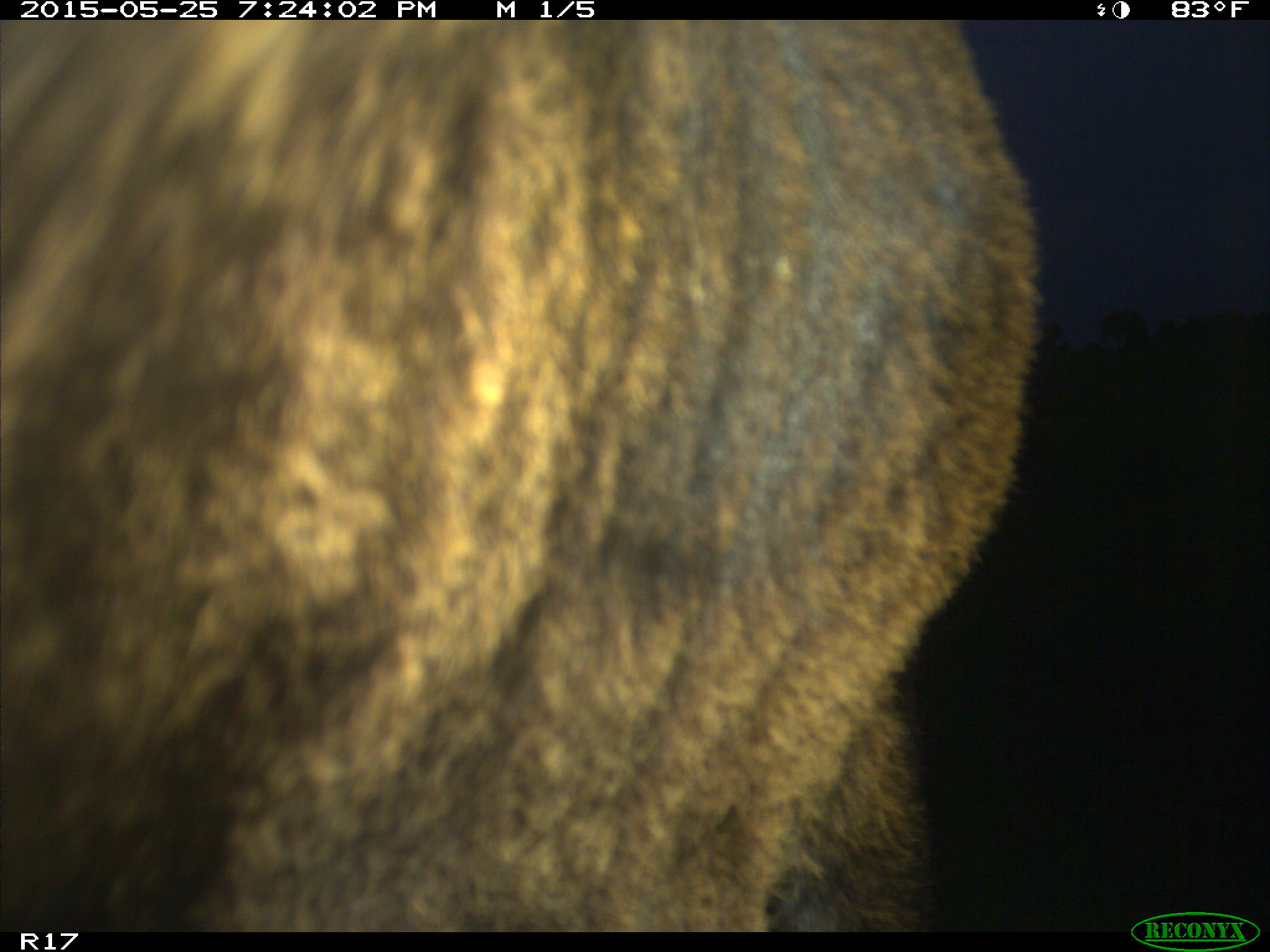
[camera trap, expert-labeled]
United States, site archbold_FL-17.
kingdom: Animalia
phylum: Chordata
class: Mammalia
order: Artiodactyla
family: Bovidae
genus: Bos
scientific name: Bos taurus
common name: domestic cow